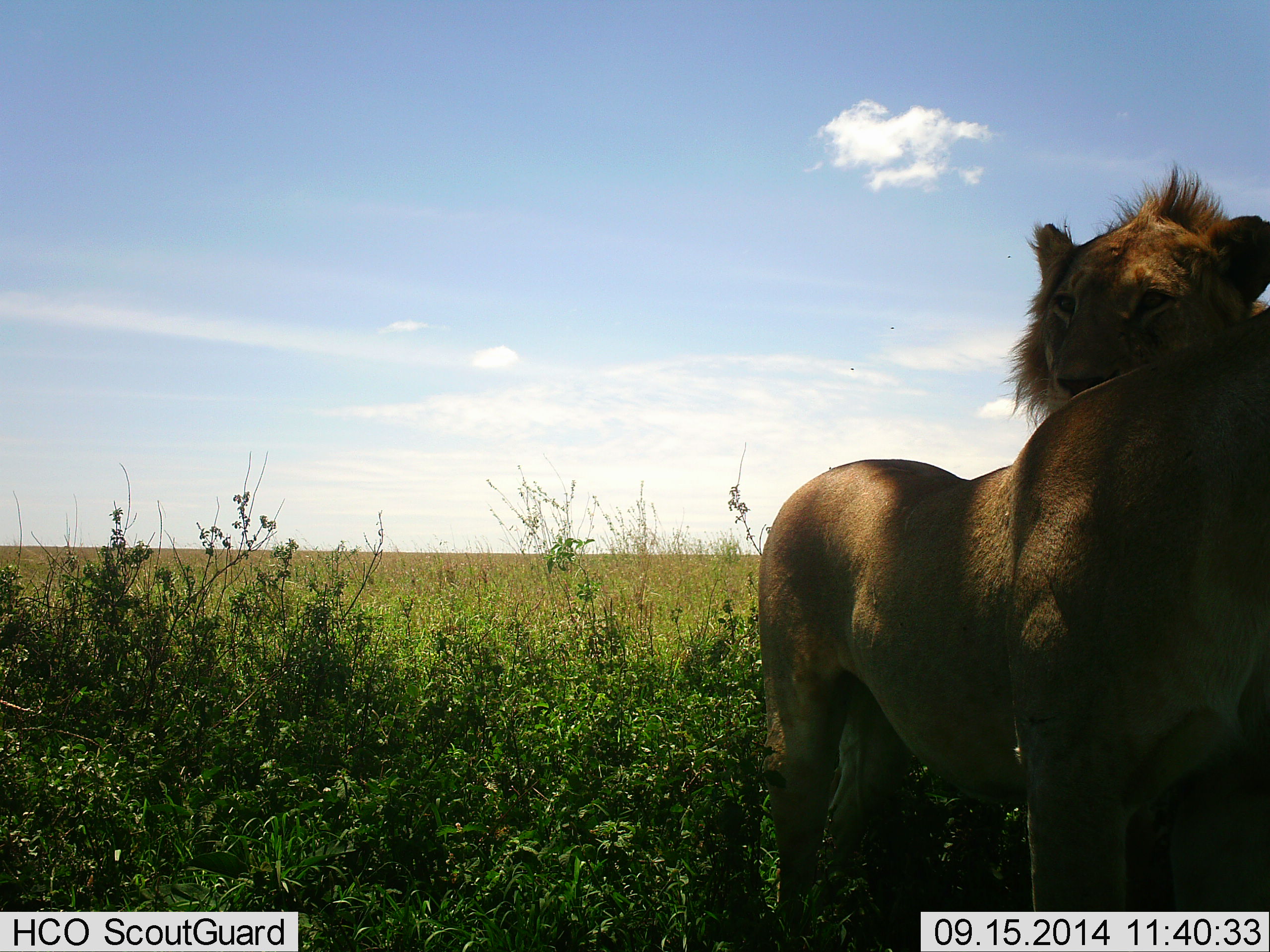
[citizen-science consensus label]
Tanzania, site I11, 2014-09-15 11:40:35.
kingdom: Animalia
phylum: Chordata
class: Mammalia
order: Carnivora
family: Felidae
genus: Panthera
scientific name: Panthera leo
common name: lion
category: lionfemale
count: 1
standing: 87%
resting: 0%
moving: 0%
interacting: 33%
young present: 0%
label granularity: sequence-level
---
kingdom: Animalia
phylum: Chordata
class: Mammalia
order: Carnivora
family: Felidae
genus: Panthera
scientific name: Panthera leo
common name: lion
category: lionmale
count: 1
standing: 85%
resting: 8%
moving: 0%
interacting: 23%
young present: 0%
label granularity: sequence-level